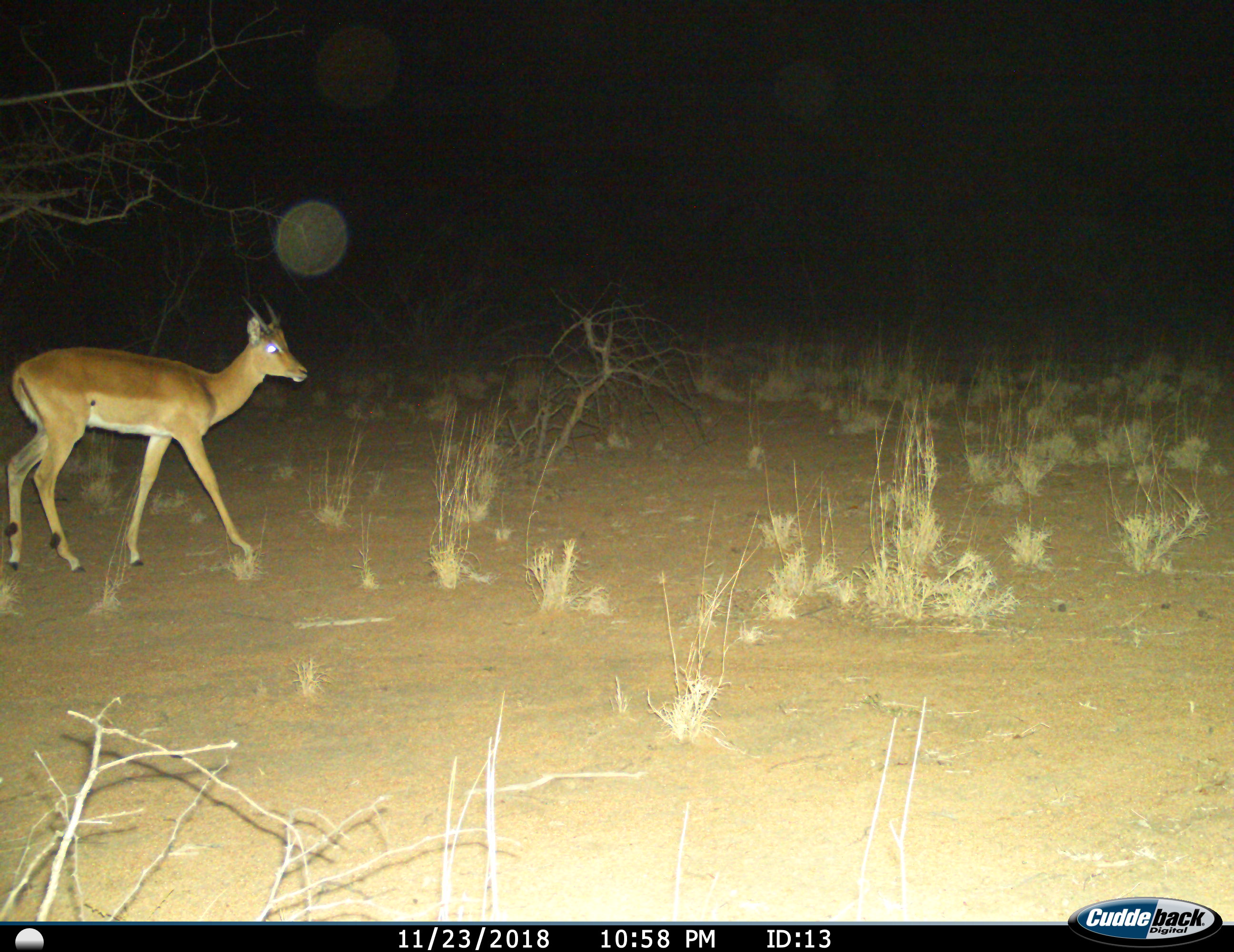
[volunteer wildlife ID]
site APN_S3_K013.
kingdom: Animalia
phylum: Chordata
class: Mammalia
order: Artiodactyla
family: Bovidae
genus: Aepyceros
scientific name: Aepyceros melampus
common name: impala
Impala (Aepyceros melampus), count 1. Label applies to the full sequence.